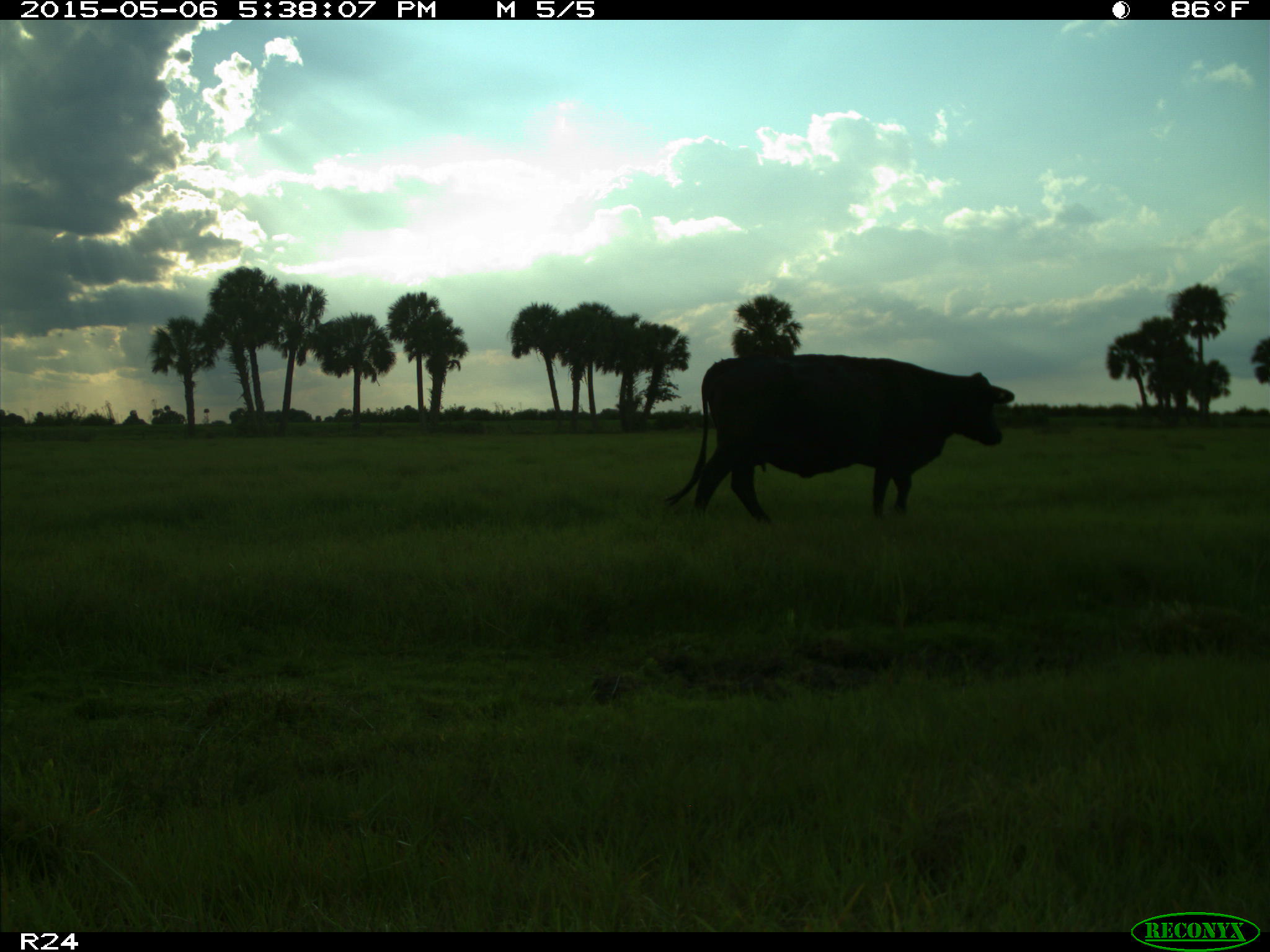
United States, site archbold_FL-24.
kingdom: Animalia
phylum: Chordata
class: Mammalia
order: Artiodactyla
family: Bovidae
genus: Bos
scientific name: Bos taurus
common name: domestic cow